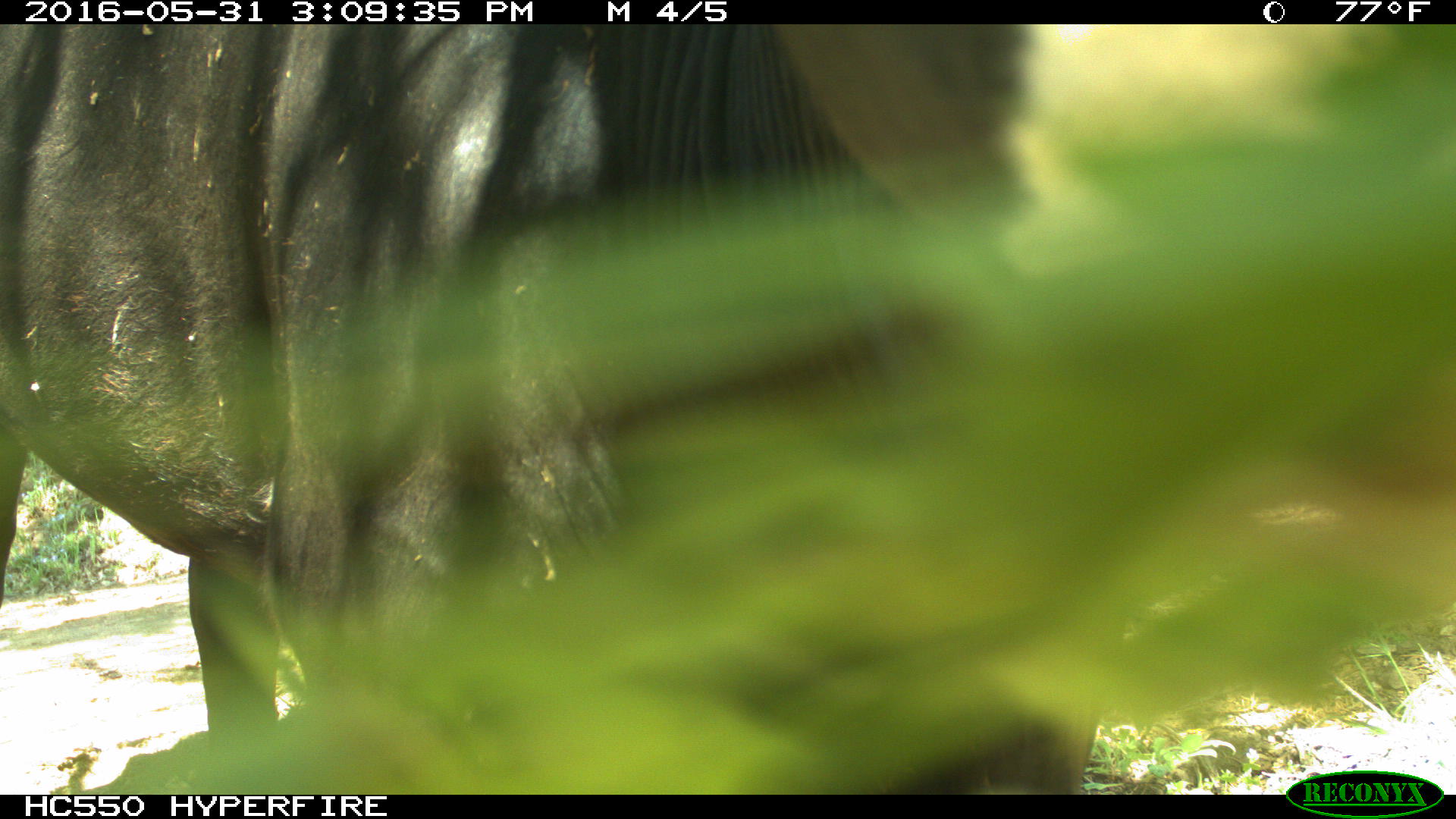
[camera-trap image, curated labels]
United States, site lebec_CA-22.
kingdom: Animalia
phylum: Chordata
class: Mammalia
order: Artiodactyla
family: Bovidae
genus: Bos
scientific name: Bos taurus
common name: domestic cow